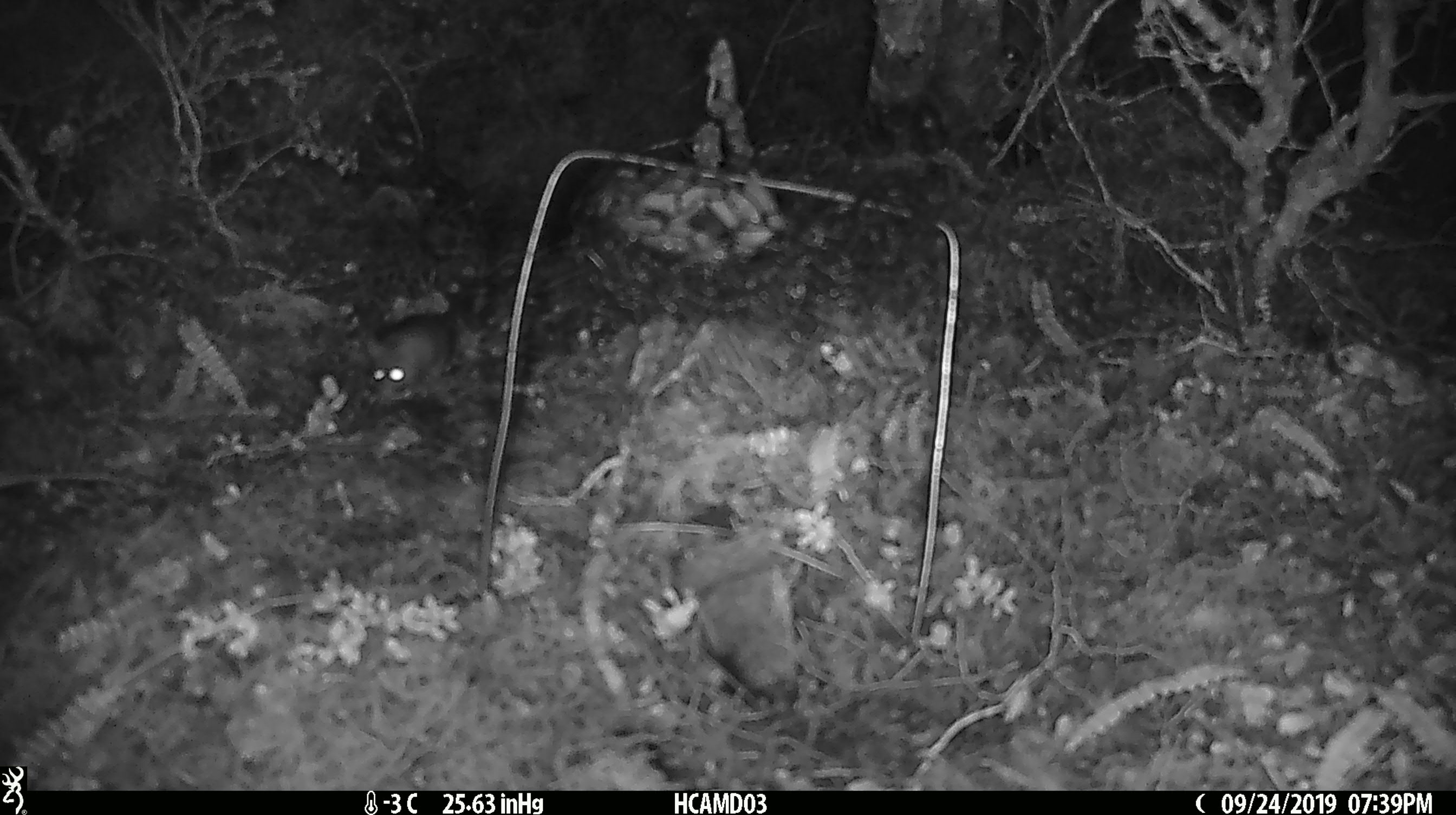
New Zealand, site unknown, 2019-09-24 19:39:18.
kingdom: Animalia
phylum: Chordata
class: Mammalia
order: Rodentia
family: Muridae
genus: Mus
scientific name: Mus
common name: mouse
Mouse (Mus).